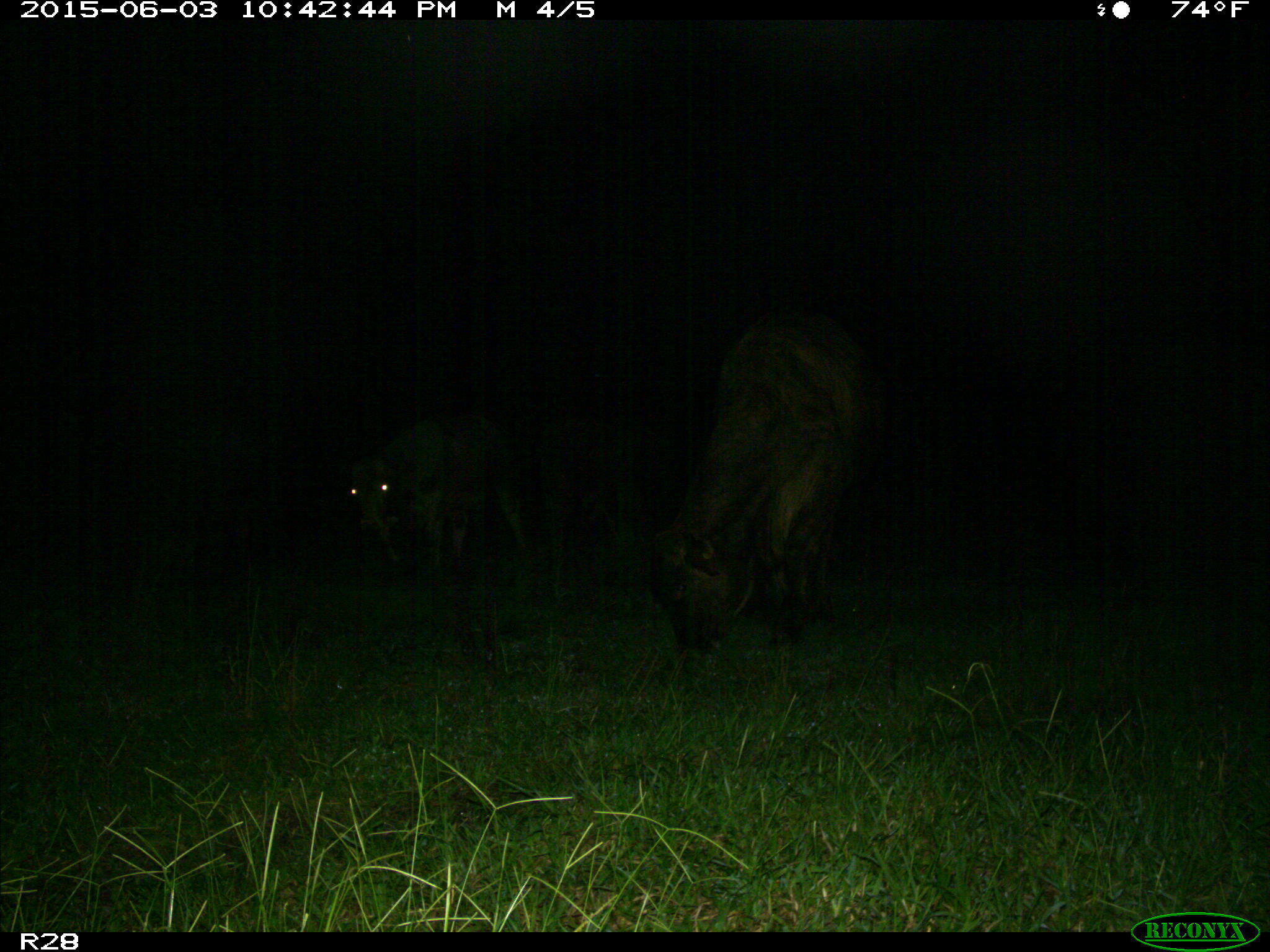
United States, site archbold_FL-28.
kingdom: Animalia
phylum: Chordata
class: Mammalia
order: Artiodactyla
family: Bovidae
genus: Bos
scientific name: Bos taurus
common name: domestic cow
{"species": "Bos taurus (domestic cow)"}